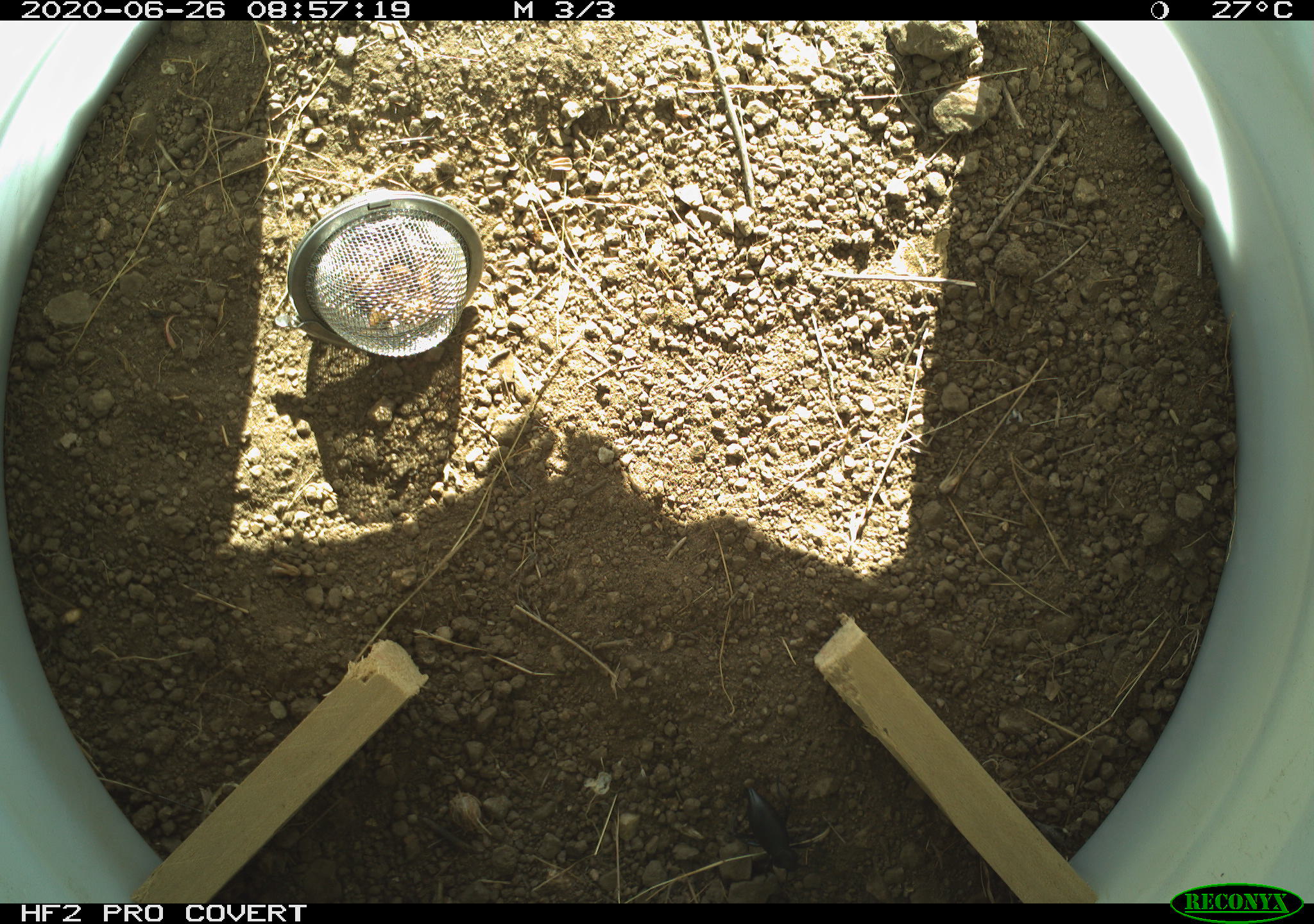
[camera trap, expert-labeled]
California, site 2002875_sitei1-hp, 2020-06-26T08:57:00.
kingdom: Animalia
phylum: Arthropoda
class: Insecta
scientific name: Insecta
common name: insect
Insect (Insecta).